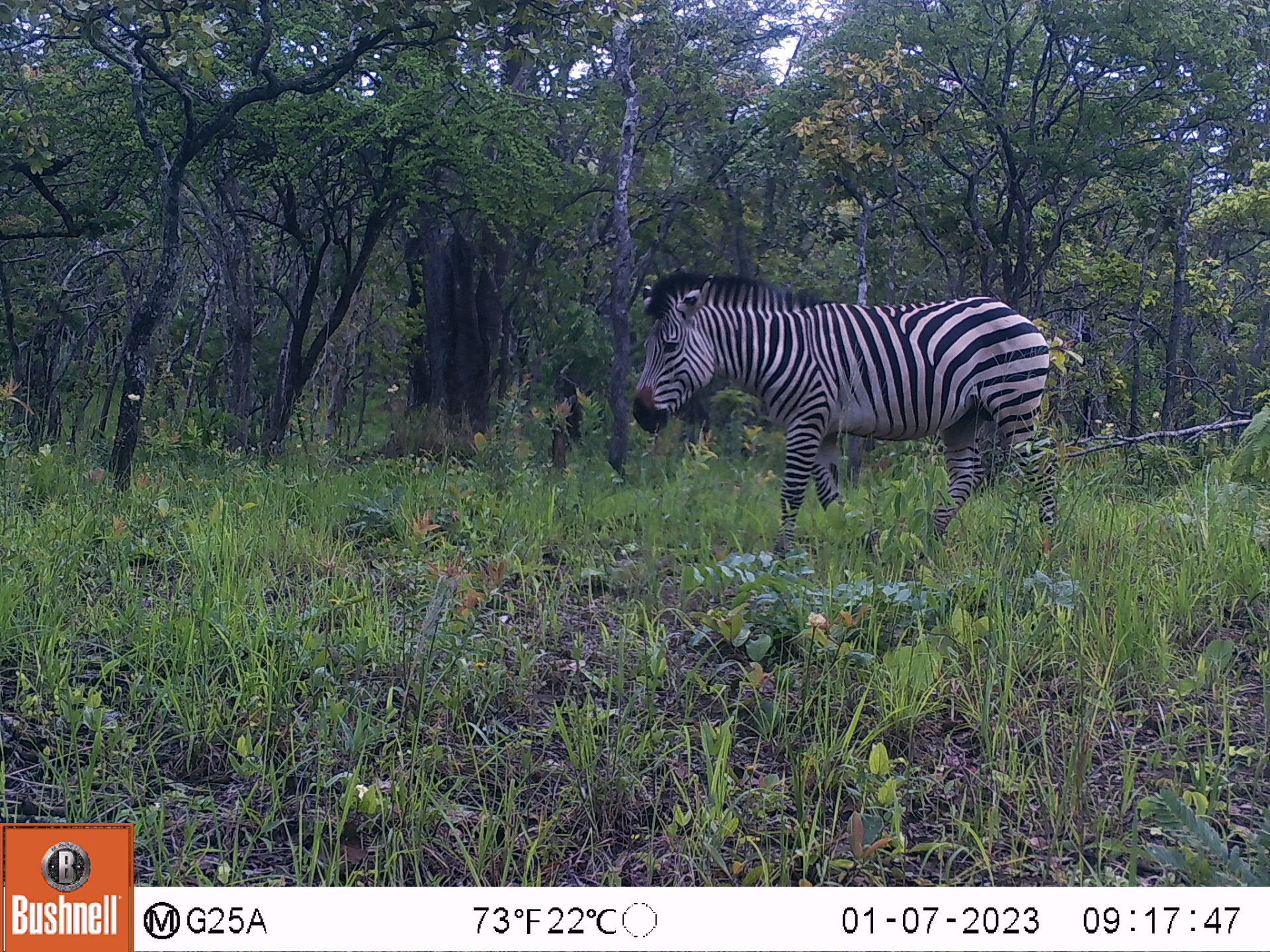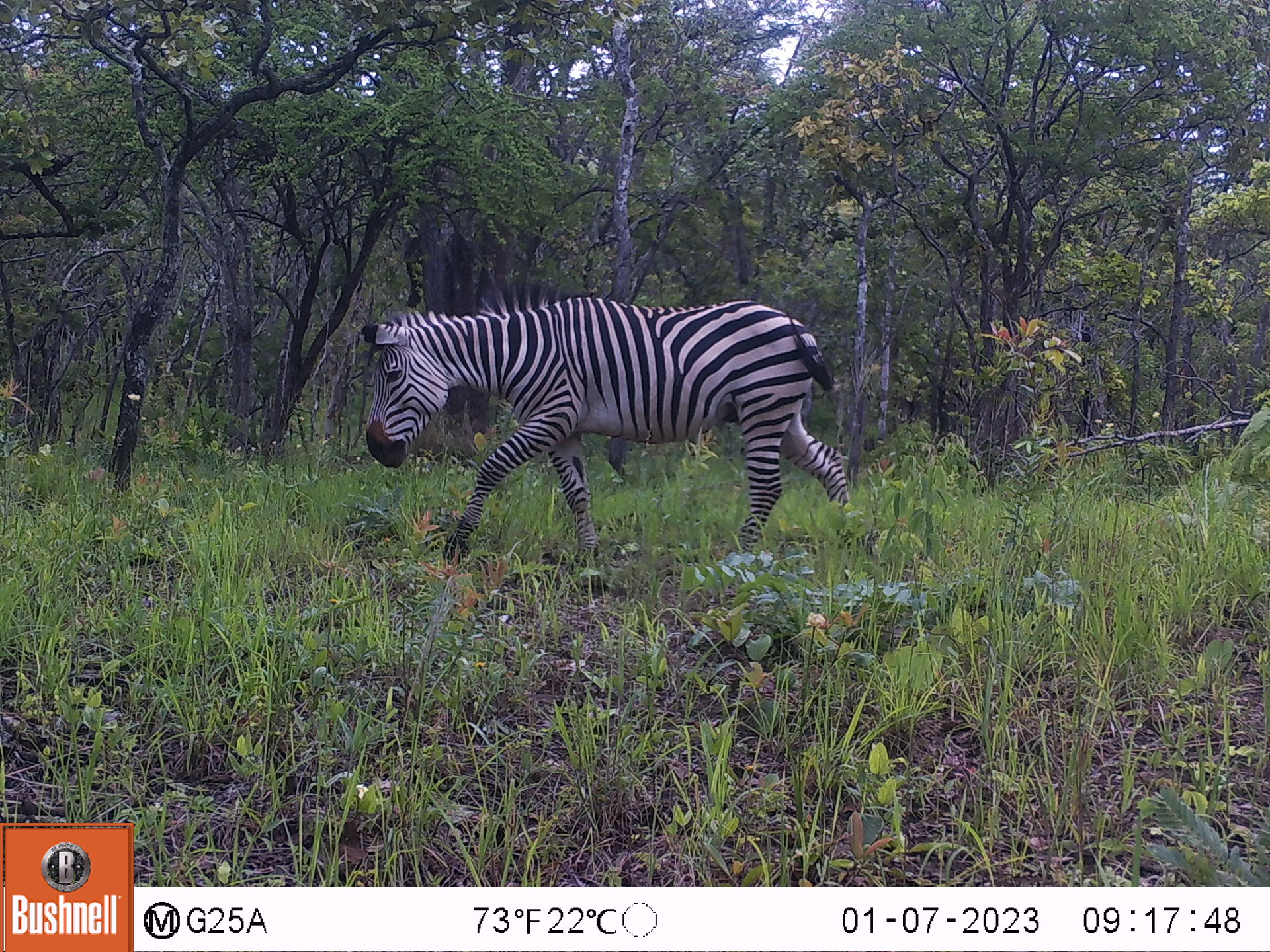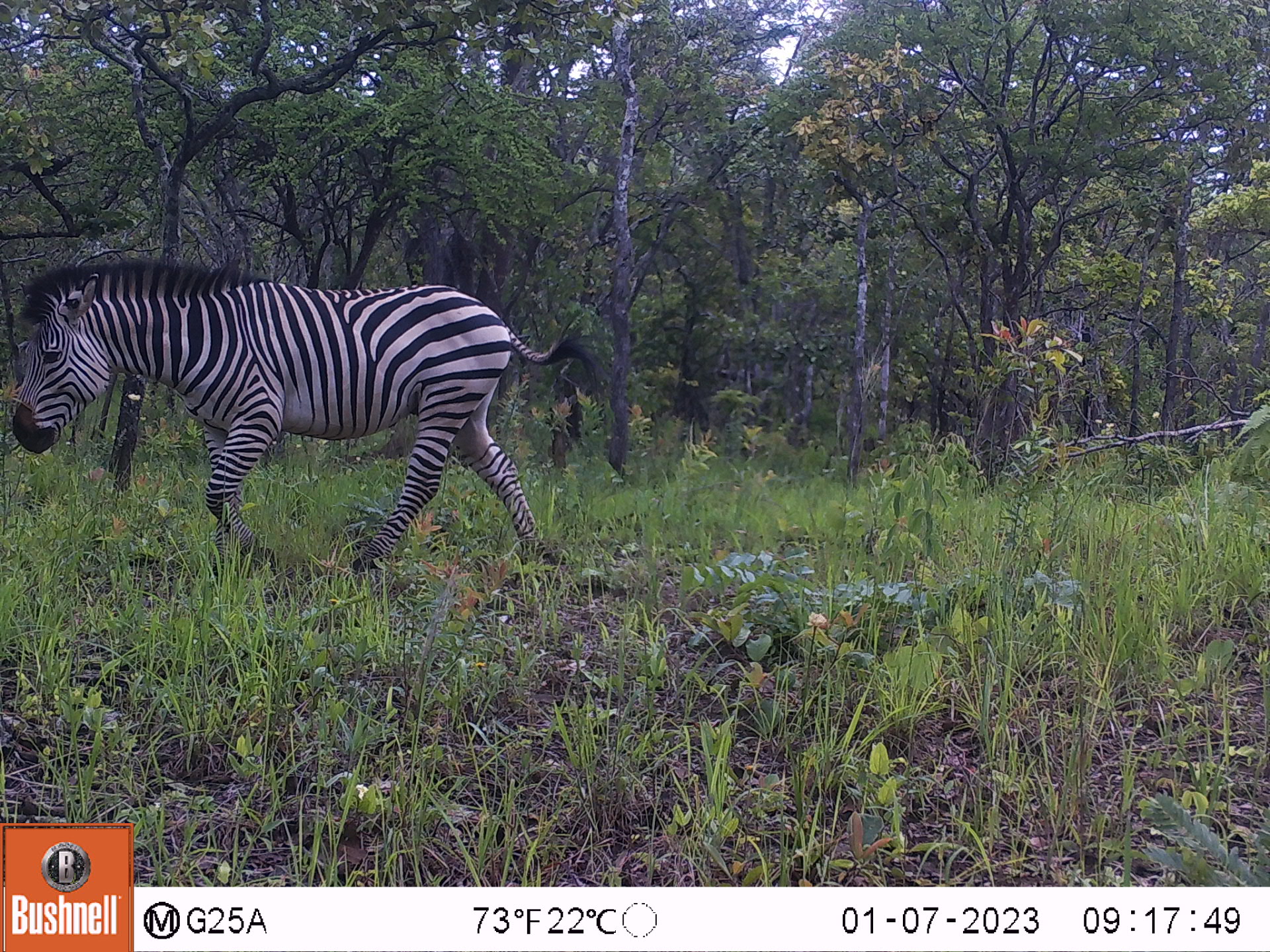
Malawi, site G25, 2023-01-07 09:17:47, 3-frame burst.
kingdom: Animalia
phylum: Chordata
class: Mammalia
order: Perissodactyla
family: Equidae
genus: Equus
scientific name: Equus quagga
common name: plains zebra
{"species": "plains zebra (Equus quagga)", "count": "1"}